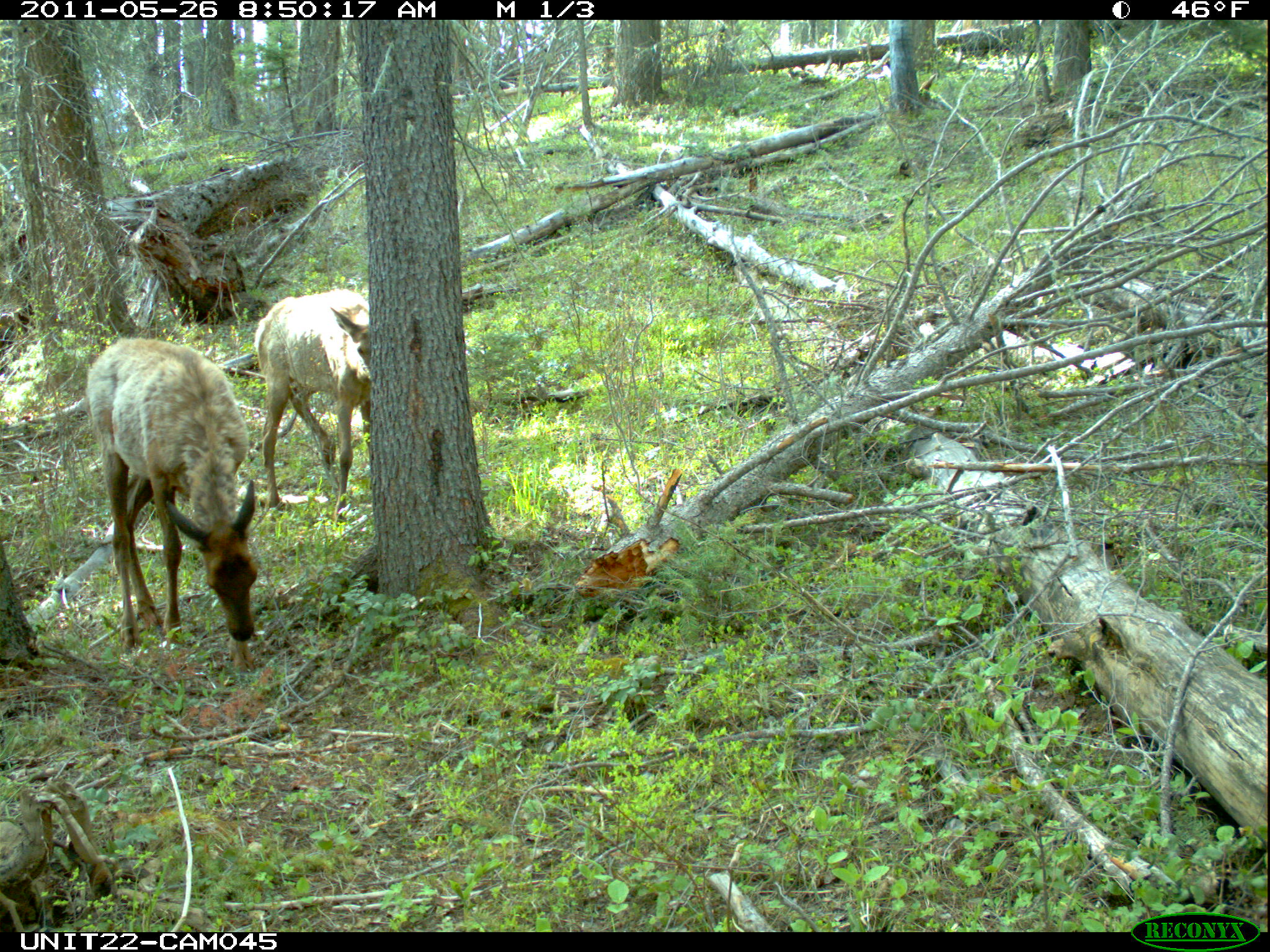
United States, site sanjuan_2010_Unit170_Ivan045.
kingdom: Animalia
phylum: Chordata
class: Mammalia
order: Artiodactyla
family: Cervidae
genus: Cervus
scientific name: Cervus elaphus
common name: red deer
Cervus elaphus (red deer).